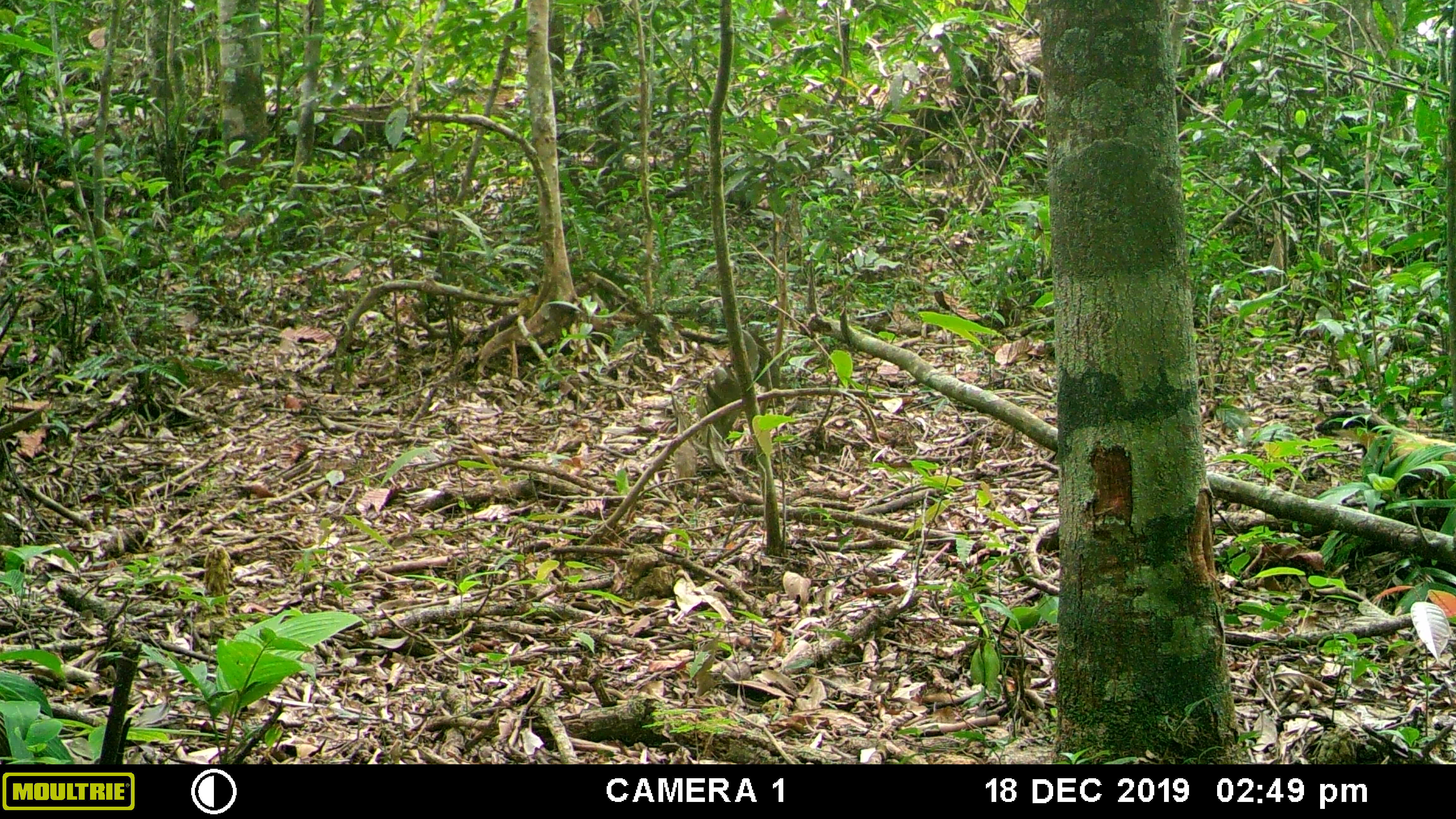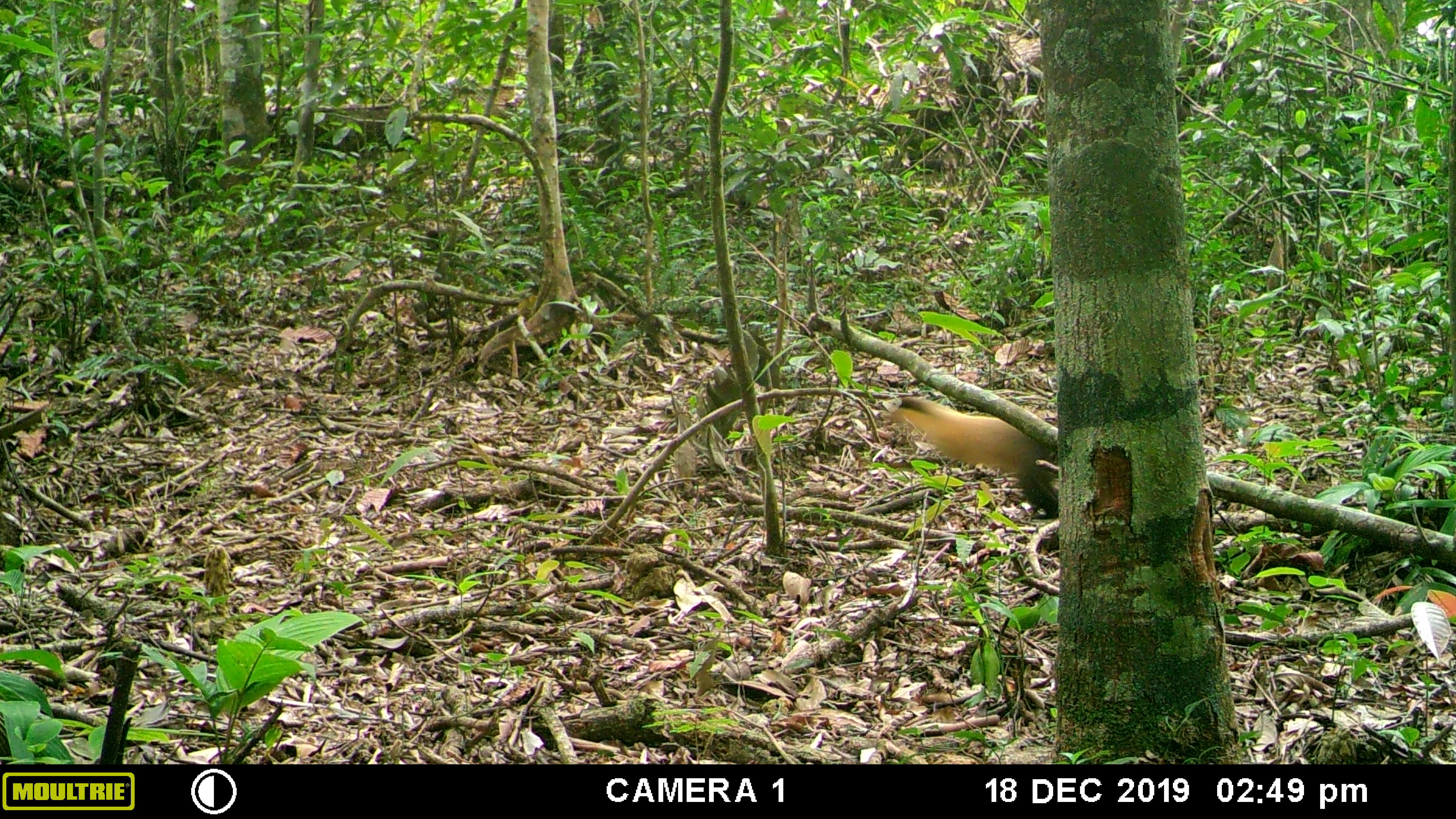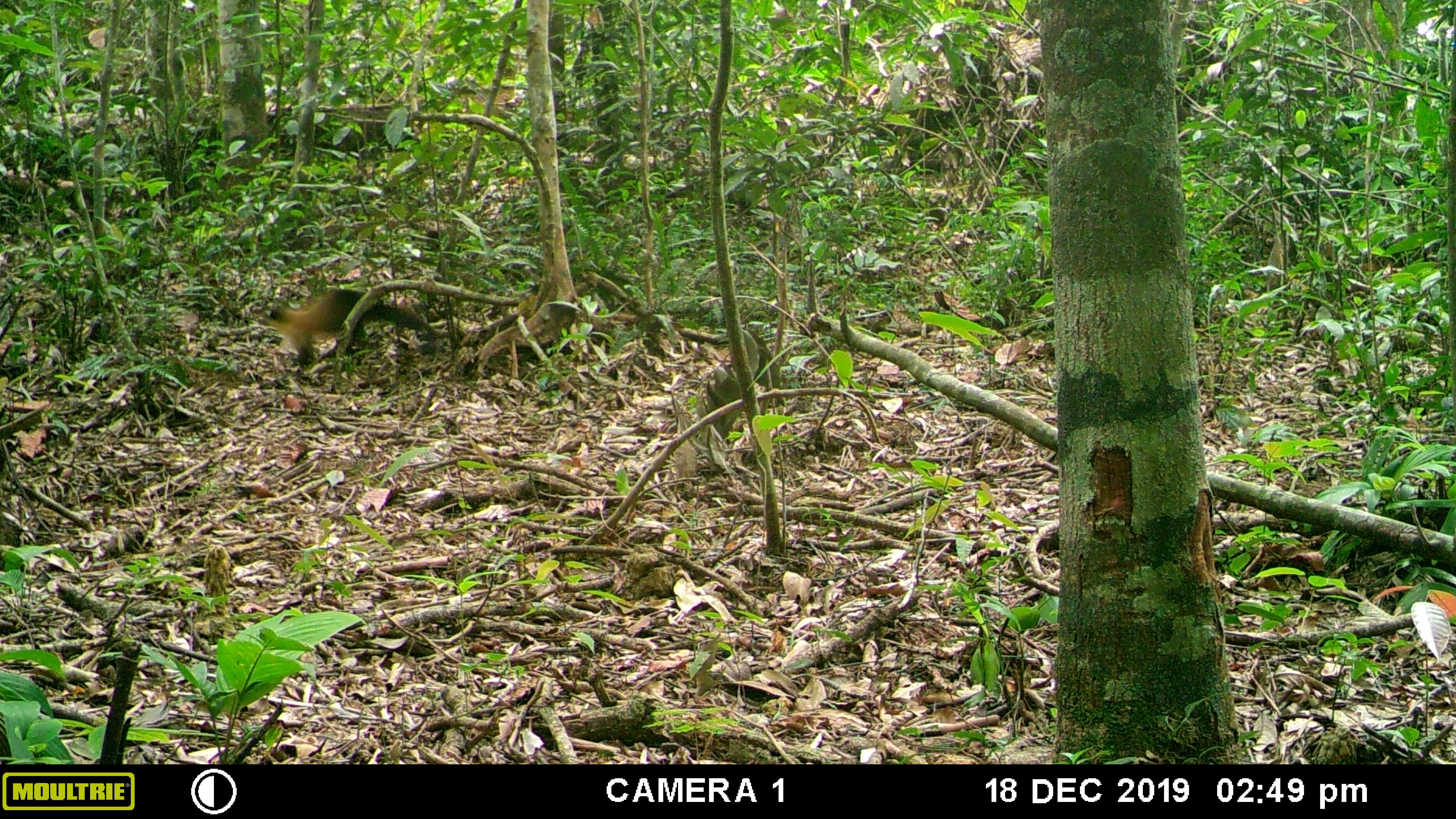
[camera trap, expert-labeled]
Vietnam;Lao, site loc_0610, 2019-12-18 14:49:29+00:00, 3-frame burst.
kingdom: Animalia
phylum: Chordata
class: Mammalia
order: Carnivora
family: Mustelidae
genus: Martes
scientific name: Martes flavigula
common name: yellow-throated marten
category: yellow throated marten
Yellow throated marten (yellow-throated marten) (Martes flavigula). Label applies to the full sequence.